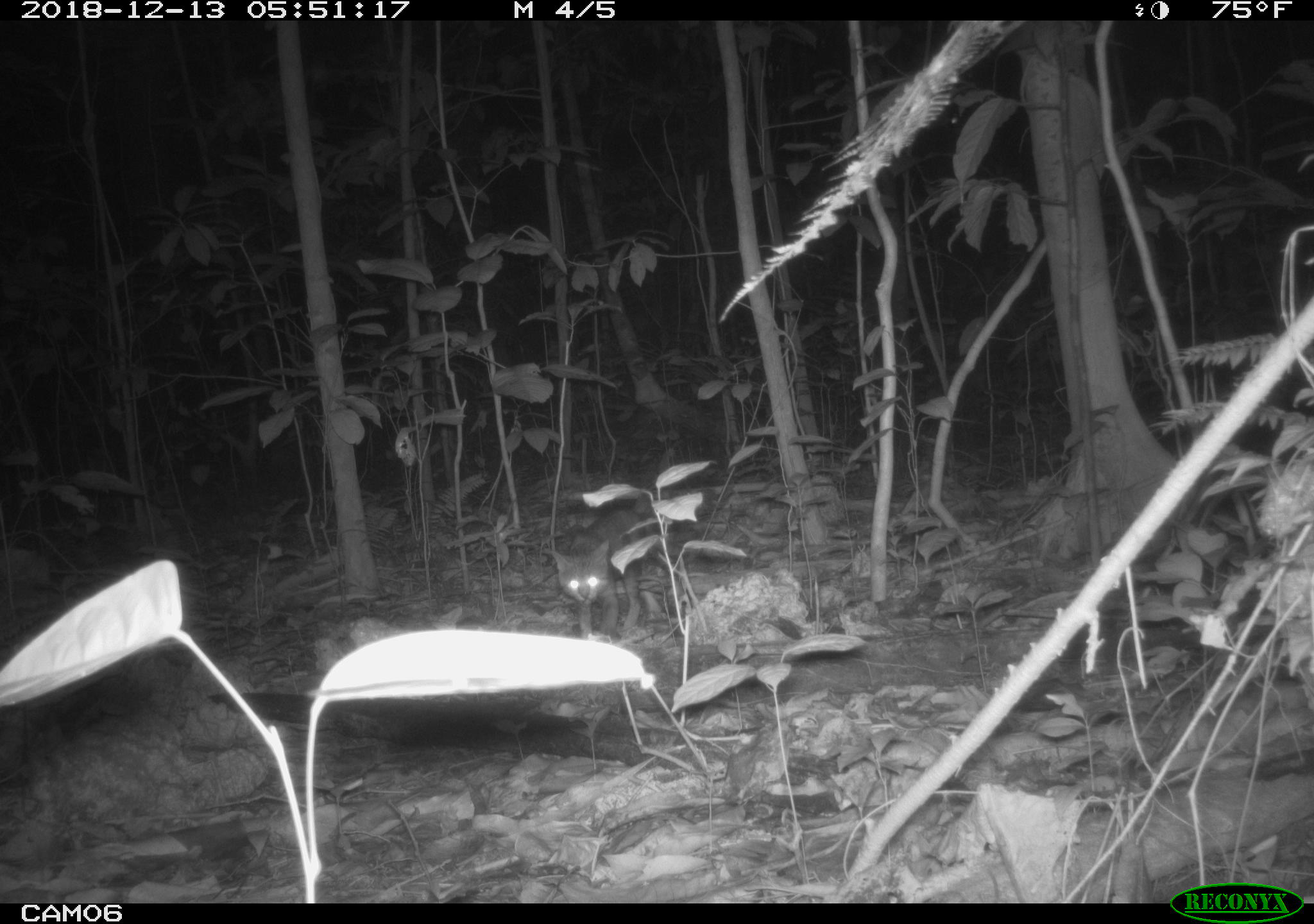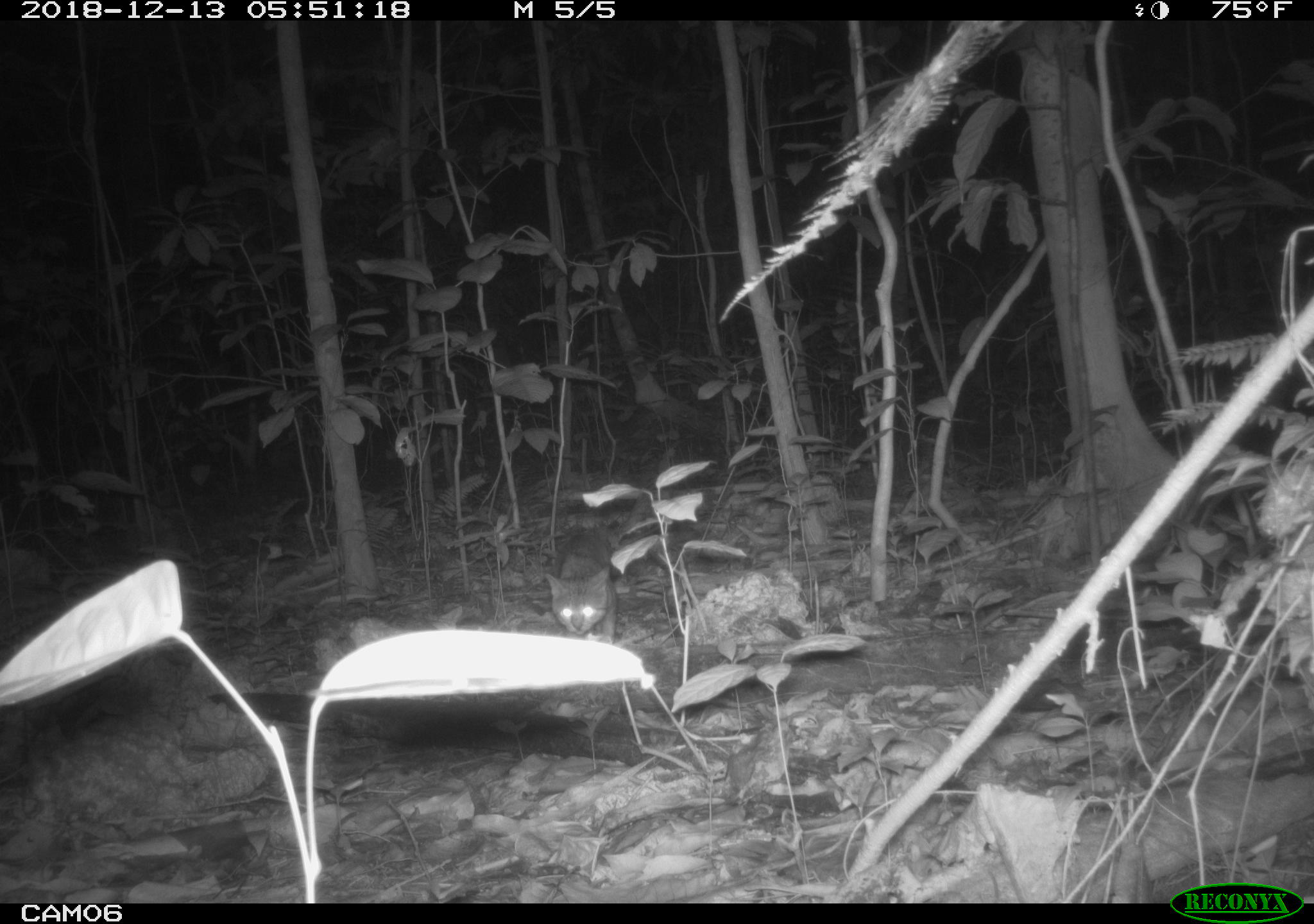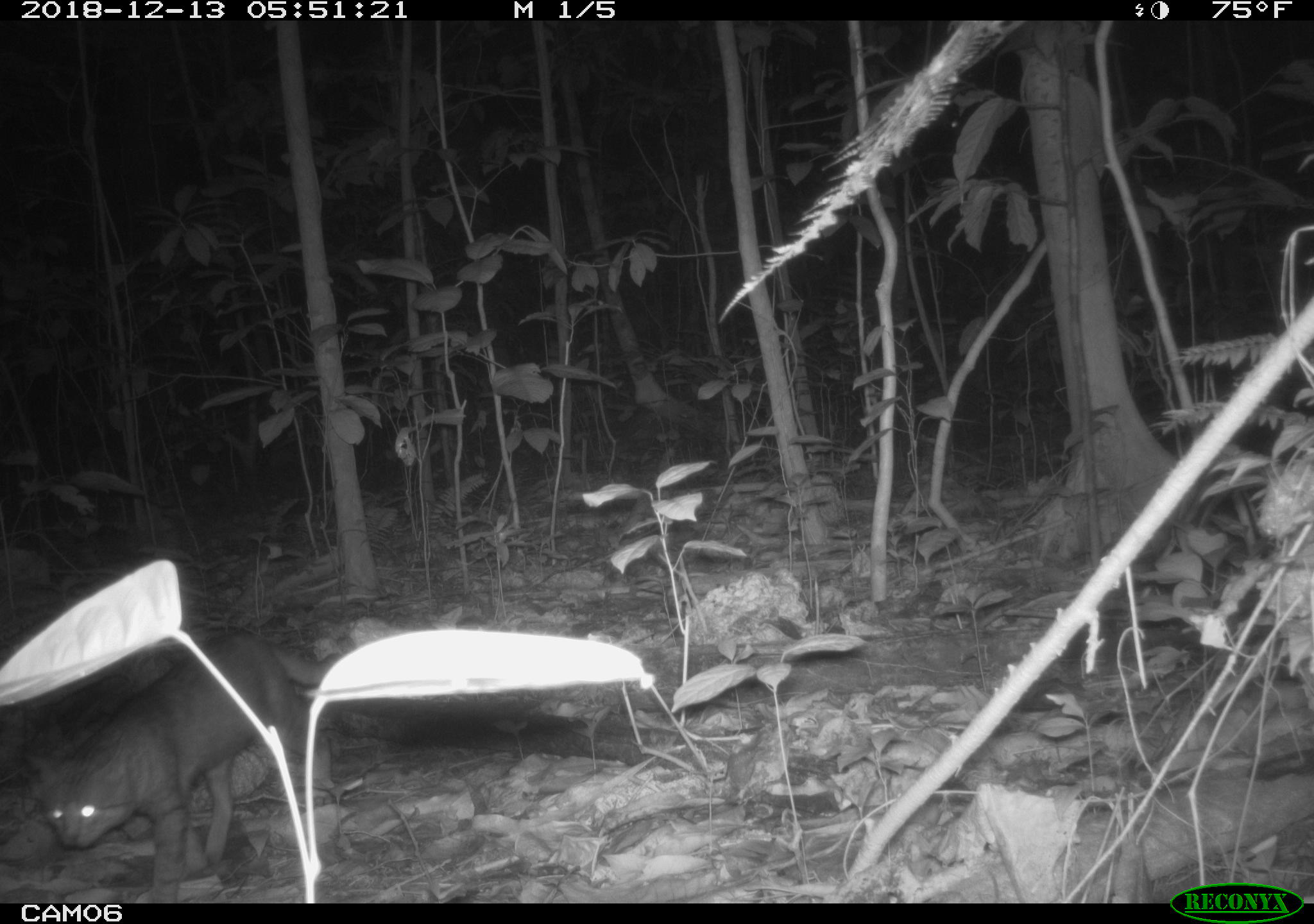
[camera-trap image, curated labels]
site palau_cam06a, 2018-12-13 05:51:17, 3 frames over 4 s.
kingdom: Animalia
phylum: Chordata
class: Mammalia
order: Carnivora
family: Felidae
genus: Felis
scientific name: Felis catus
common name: cat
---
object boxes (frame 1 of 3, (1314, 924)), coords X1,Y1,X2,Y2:
cat: 548,502,669,641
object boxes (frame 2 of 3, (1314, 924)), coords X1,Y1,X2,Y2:
cat: 542,523,615,643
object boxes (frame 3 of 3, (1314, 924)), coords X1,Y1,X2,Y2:
cat: 24,631,330,902